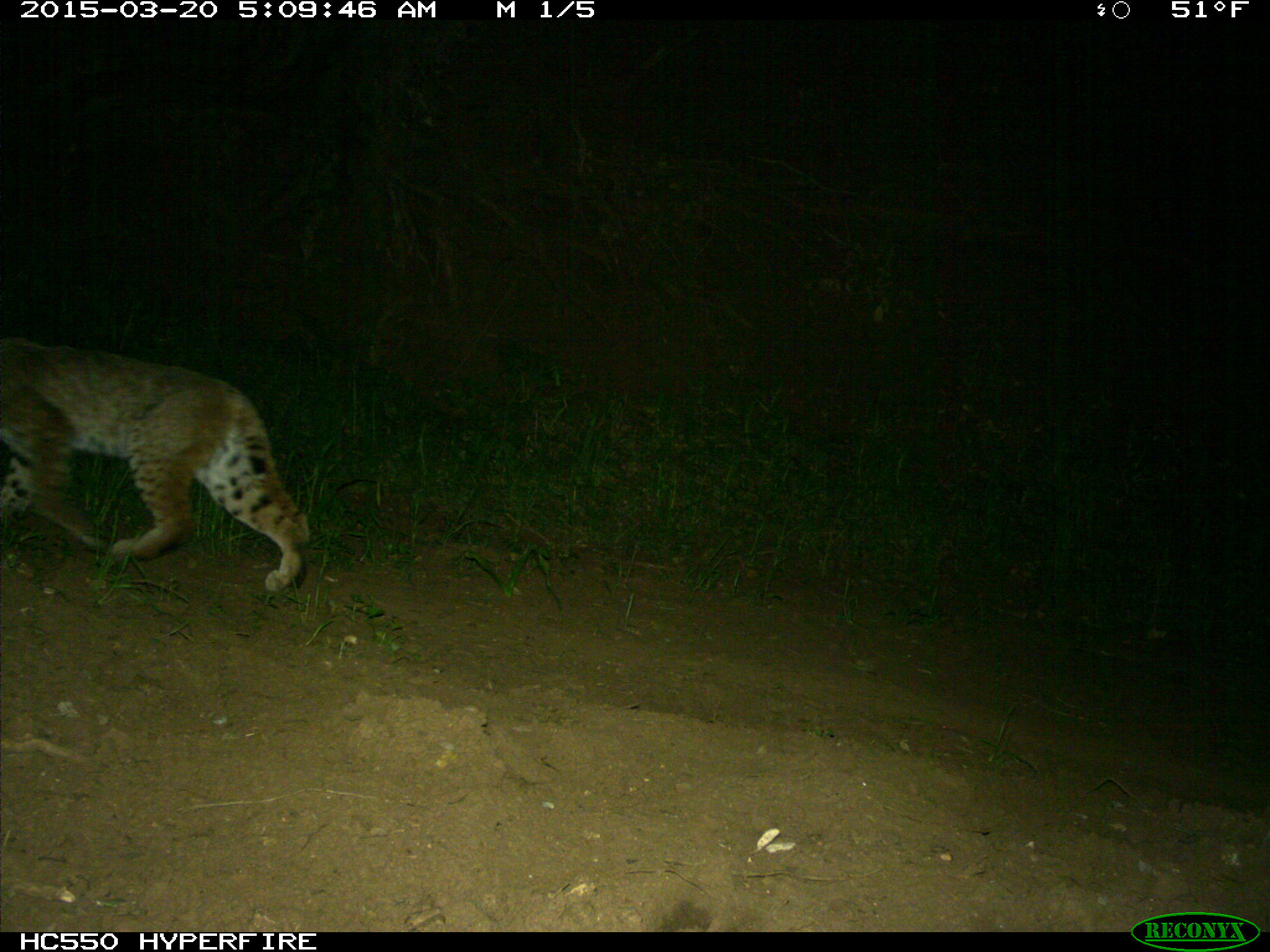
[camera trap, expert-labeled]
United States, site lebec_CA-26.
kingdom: Animalia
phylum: Chordata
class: Mammalia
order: Carnivora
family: Felidae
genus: Lynx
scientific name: Lynx rufus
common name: bobcat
Lynx rufus (bobcat).